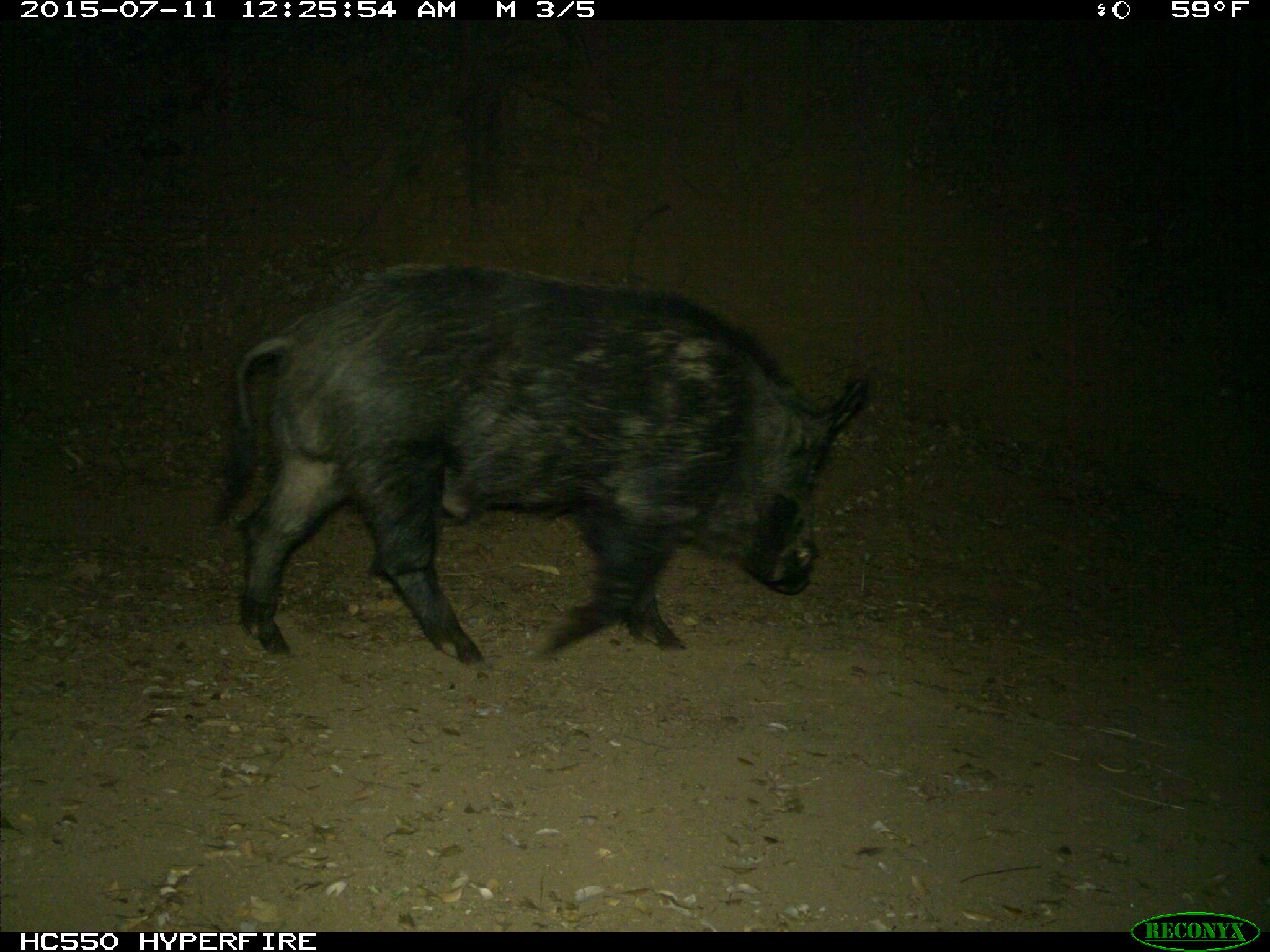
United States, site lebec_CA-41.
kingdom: Animalia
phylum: Chordata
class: Mammalia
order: Artiodactyla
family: Suidae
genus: Sus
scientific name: Sus scrofa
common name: wild boar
Sus scrofa (wild boar).